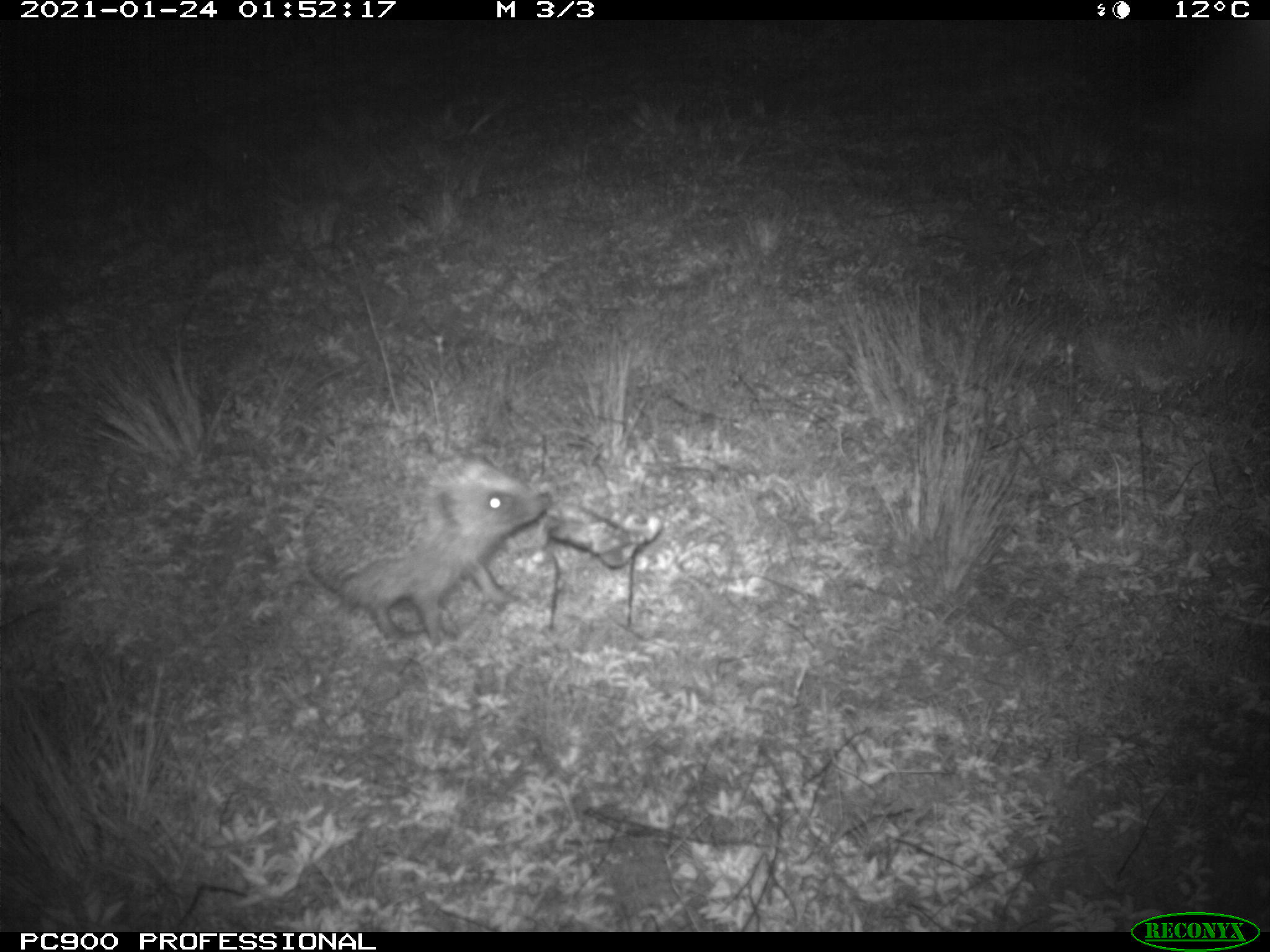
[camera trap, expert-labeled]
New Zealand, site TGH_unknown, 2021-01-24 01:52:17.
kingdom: Animalia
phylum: Chordata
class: Mammalia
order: Eulipotyphla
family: Erinaceidae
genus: Erinaceus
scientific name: Erinaceus europaeus europaeus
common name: european hedgehog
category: hedgehog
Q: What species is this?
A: Hedgehog (european hedgehog) (Erinaceus europaeus europaeus).